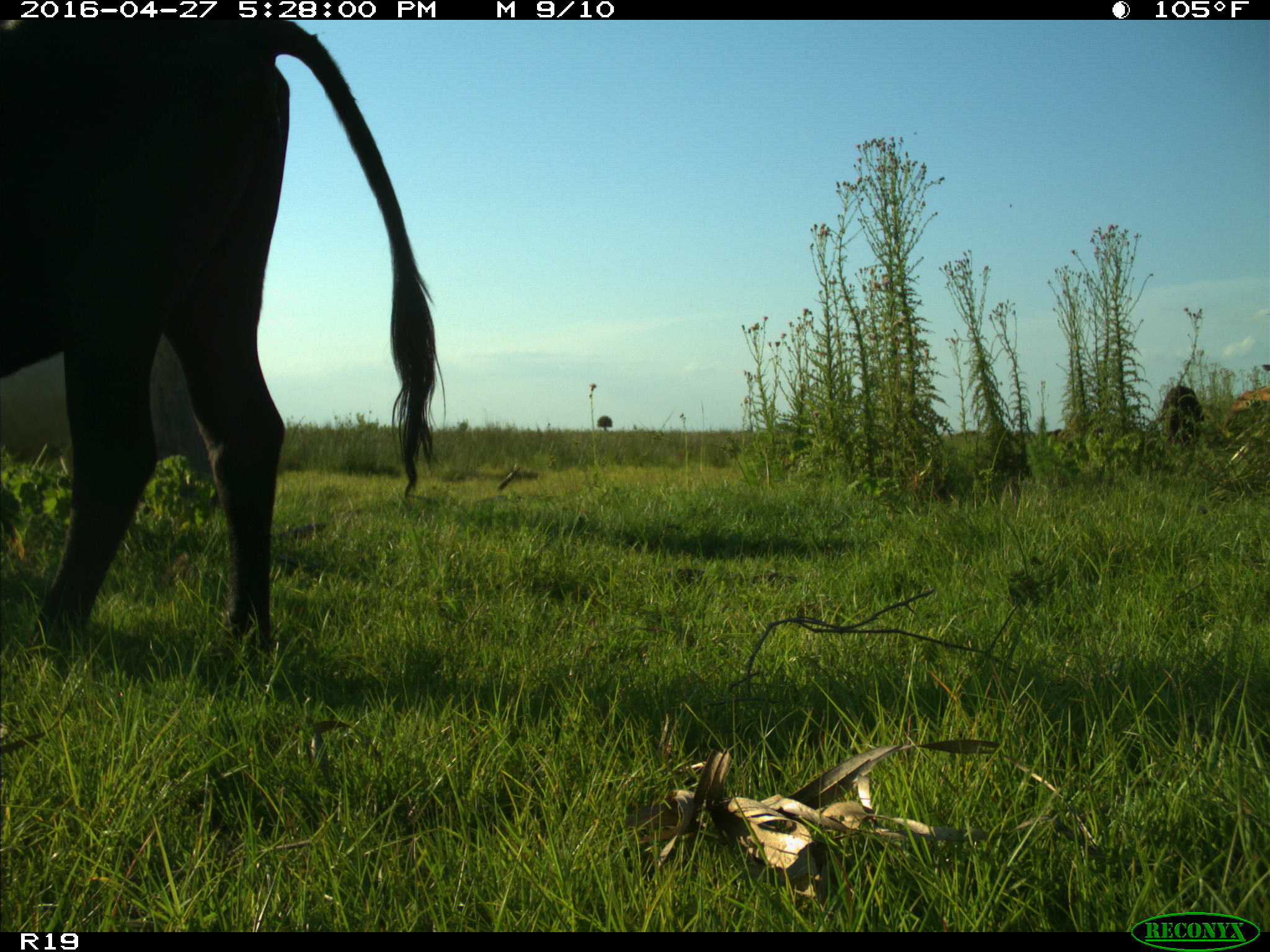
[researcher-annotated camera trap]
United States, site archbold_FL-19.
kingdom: Animalia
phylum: Chordata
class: Mammalia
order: Artiodactyla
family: Bovidae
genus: Bos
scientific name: Bos taurus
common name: domestic cow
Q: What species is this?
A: Bos taurus (domestic cow).